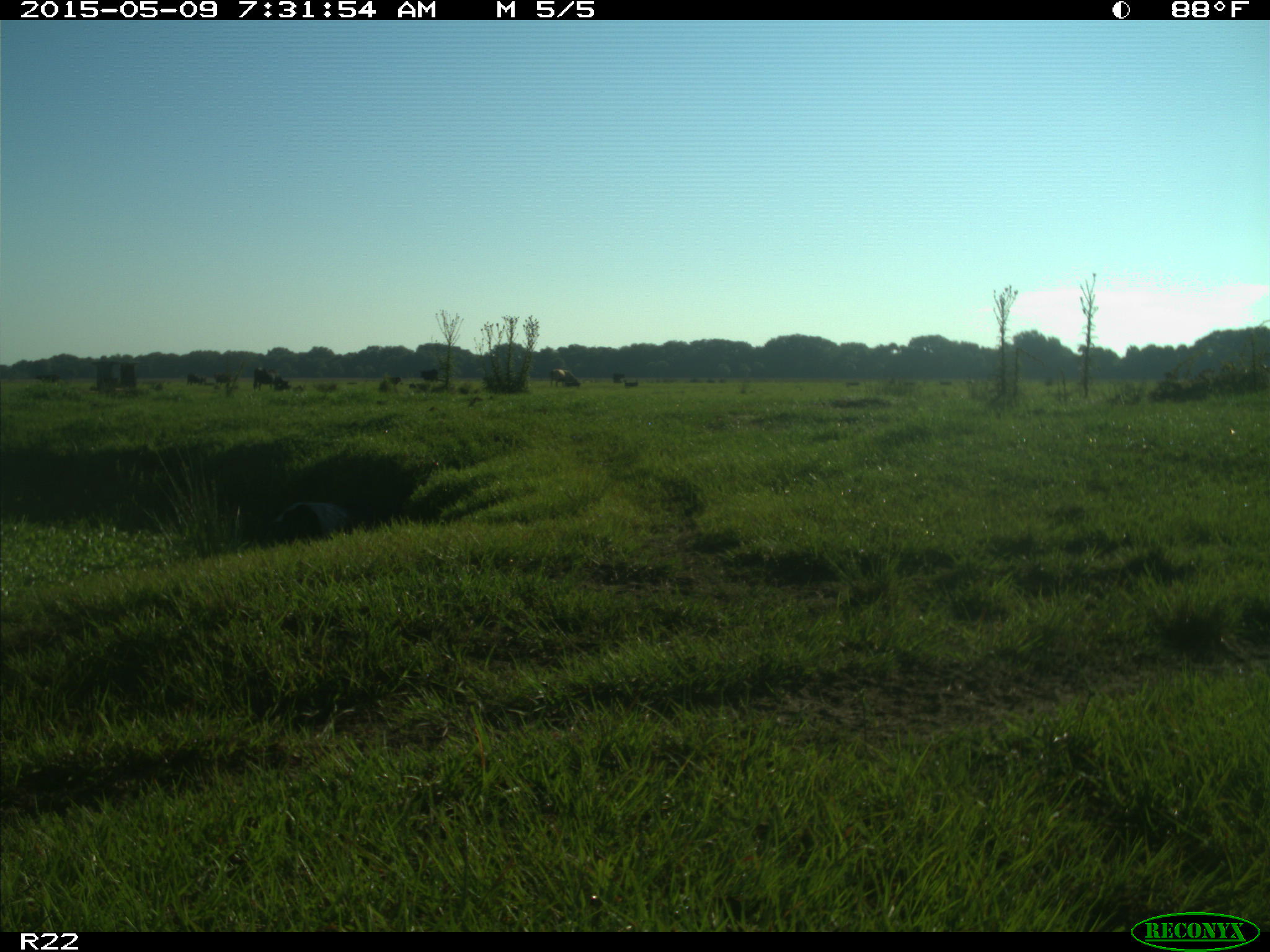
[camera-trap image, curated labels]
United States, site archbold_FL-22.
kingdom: Animalia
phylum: Chordata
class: Mammalia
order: Artiodactyla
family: Bovidae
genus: Bos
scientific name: Bos taurus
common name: domestic cow